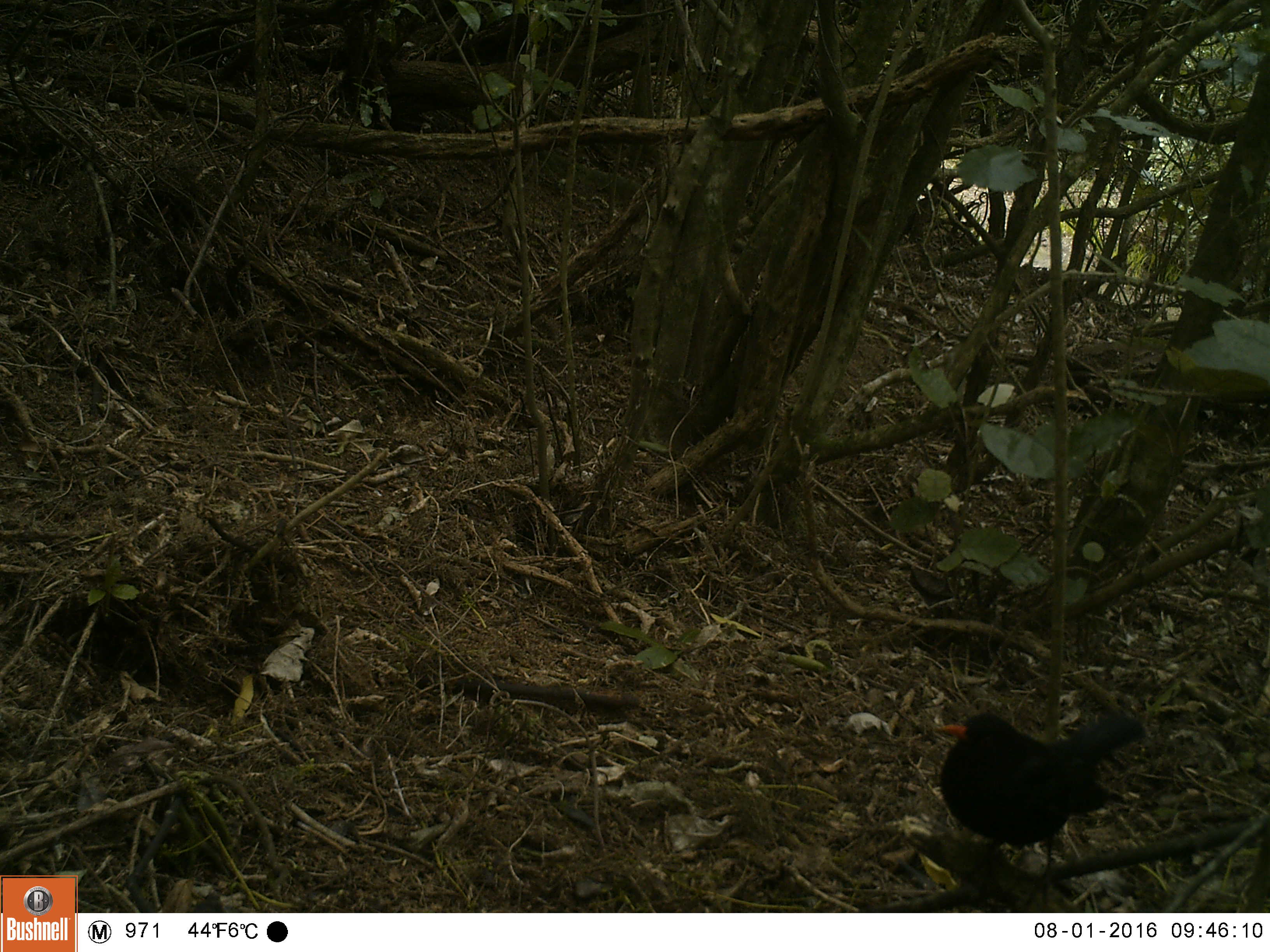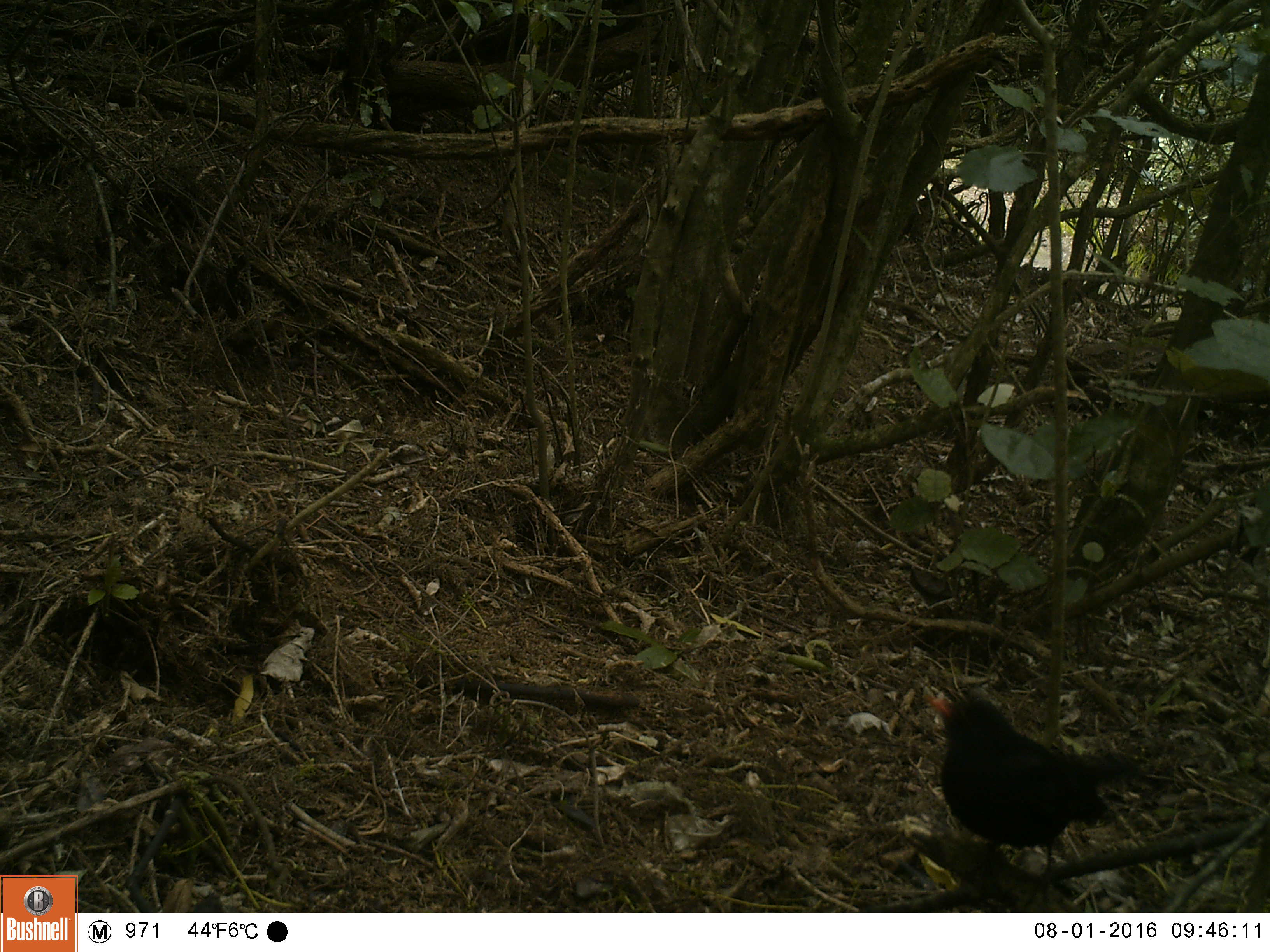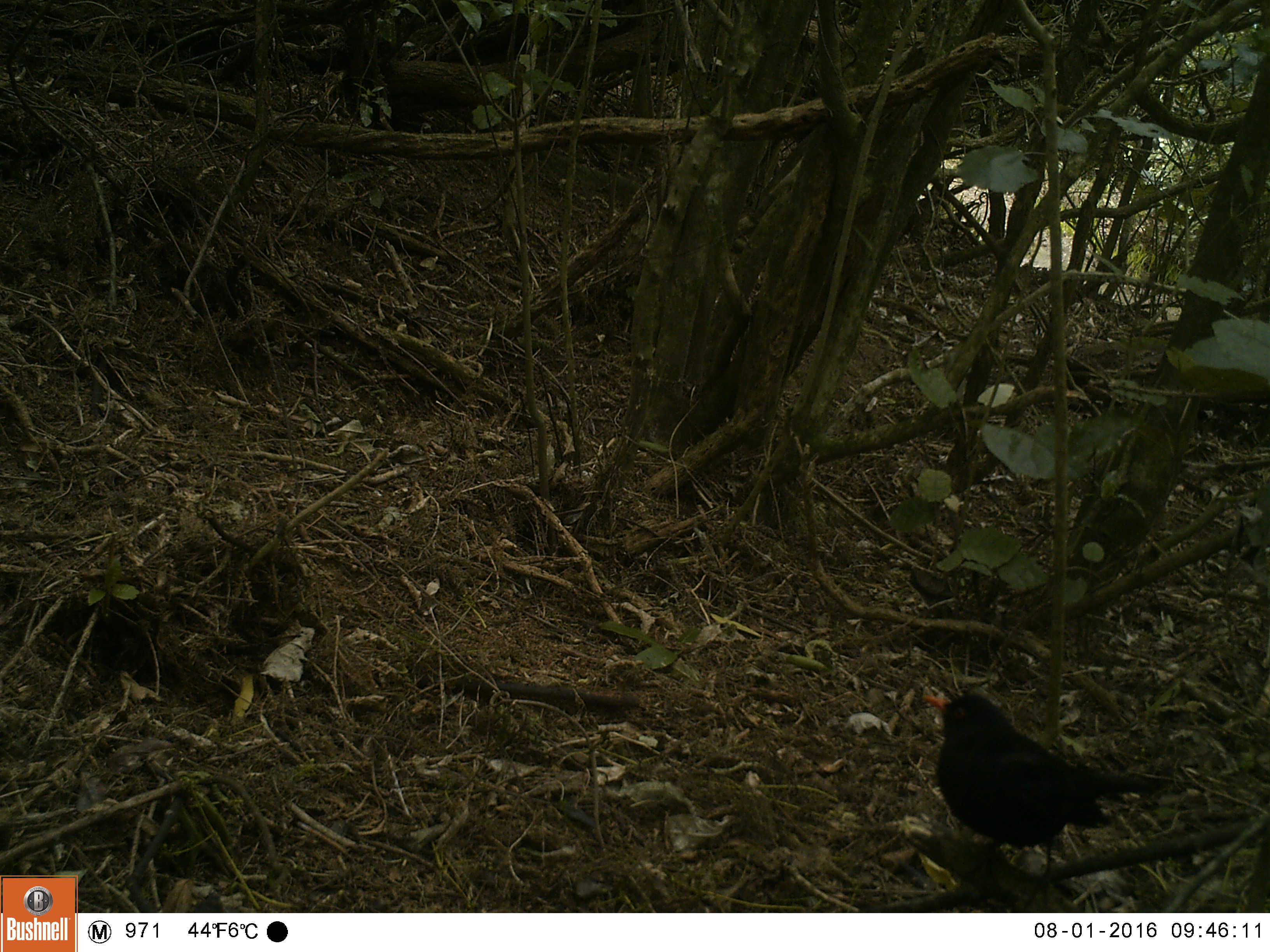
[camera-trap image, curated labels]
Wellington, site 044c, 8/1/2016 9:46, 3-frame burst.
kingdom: Animalia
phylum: Chordata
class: Aves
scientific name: Aves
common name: bird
Bird (Aves).